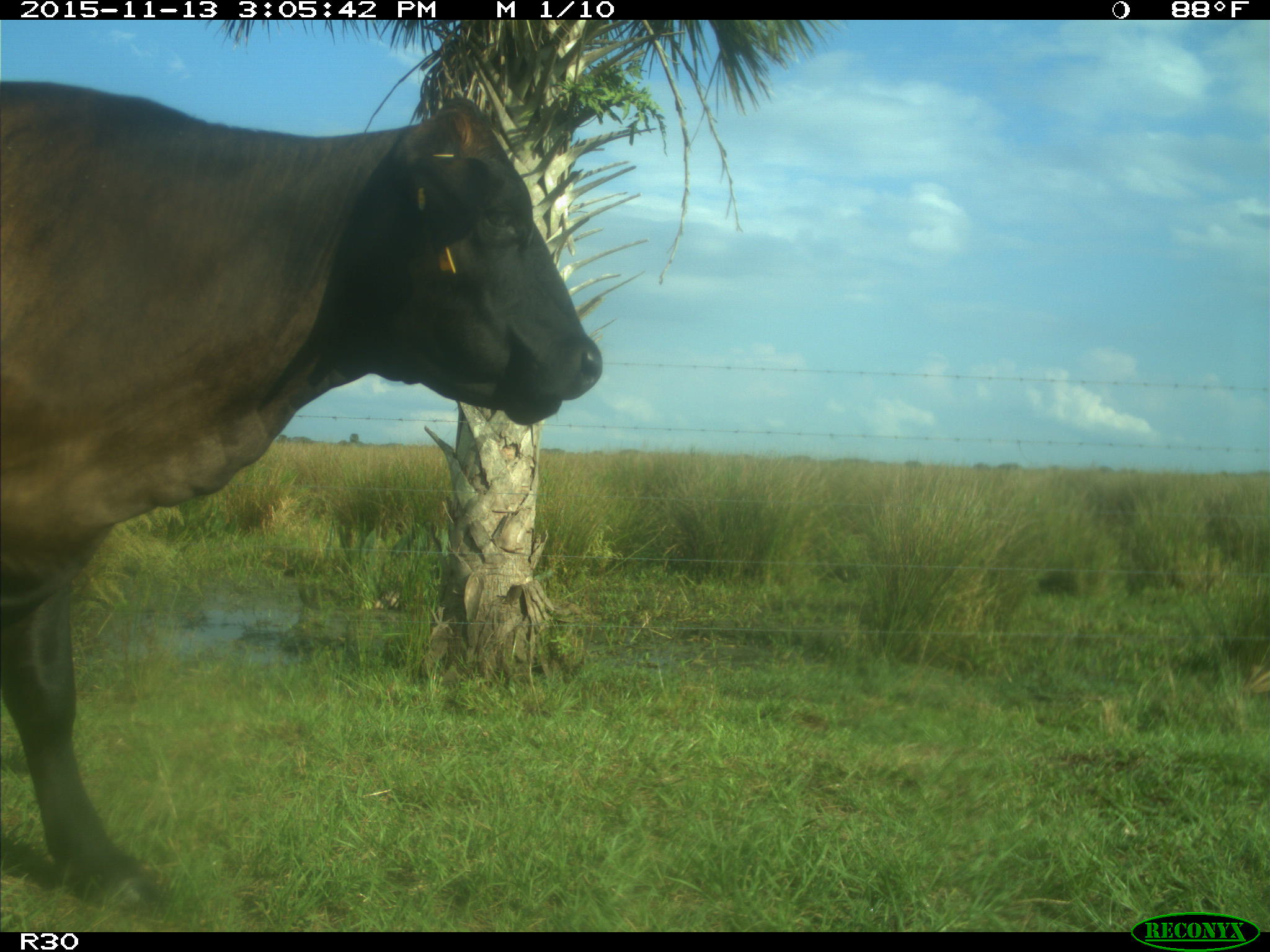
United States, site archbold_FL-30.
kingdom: Animalia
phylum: Chordata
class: Mammalia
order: Artiodactyla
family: Bovidae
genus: Bos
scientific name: Bos taurus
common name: domestic cow